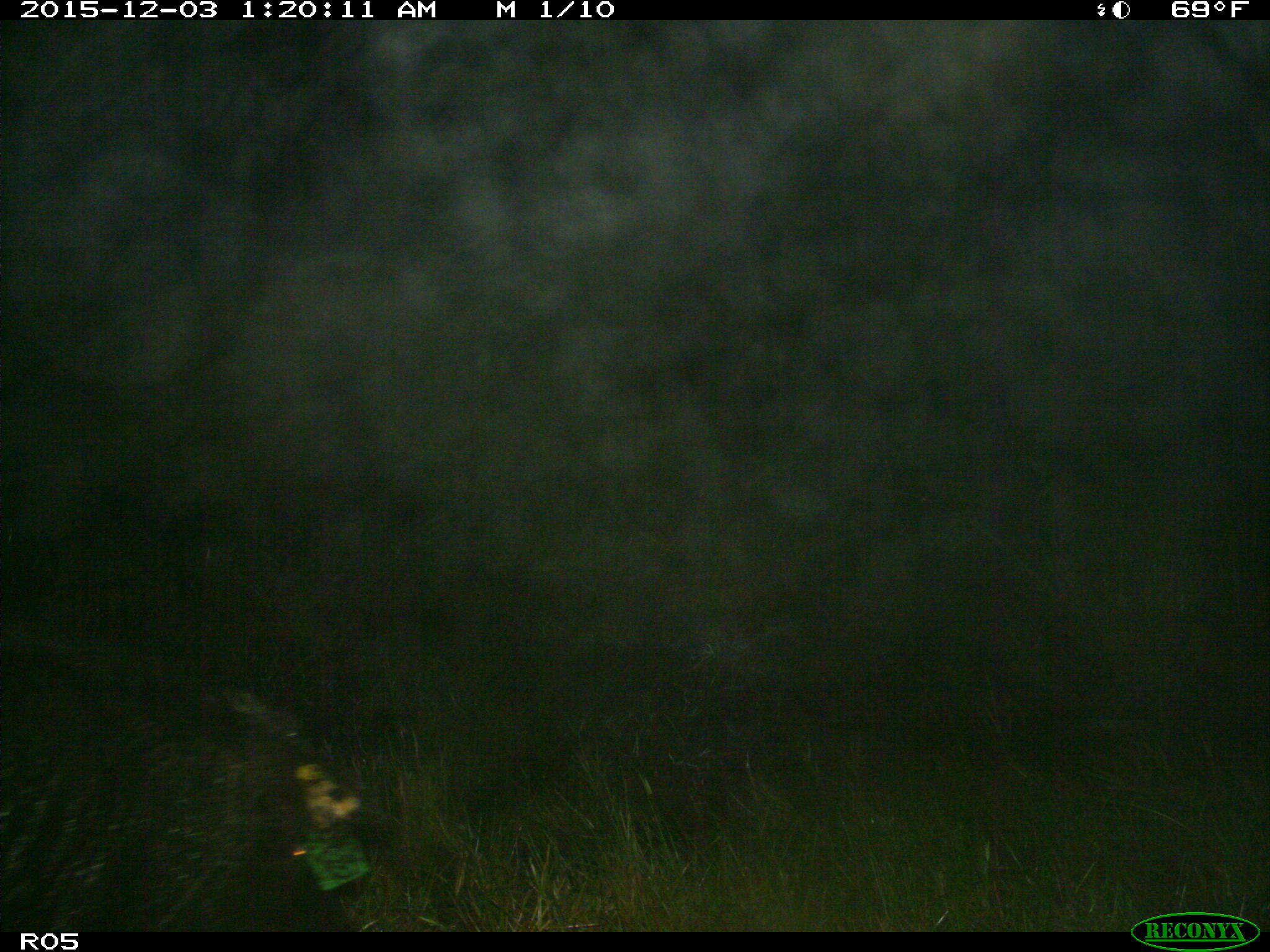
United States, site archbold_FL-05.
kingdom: Animalia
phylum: Chordata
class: Mammalia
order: Artiodactyla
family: Suidae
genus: Sus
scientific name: Sus scrofa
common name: wild boar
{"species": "Sus scrofa (wild boar)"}